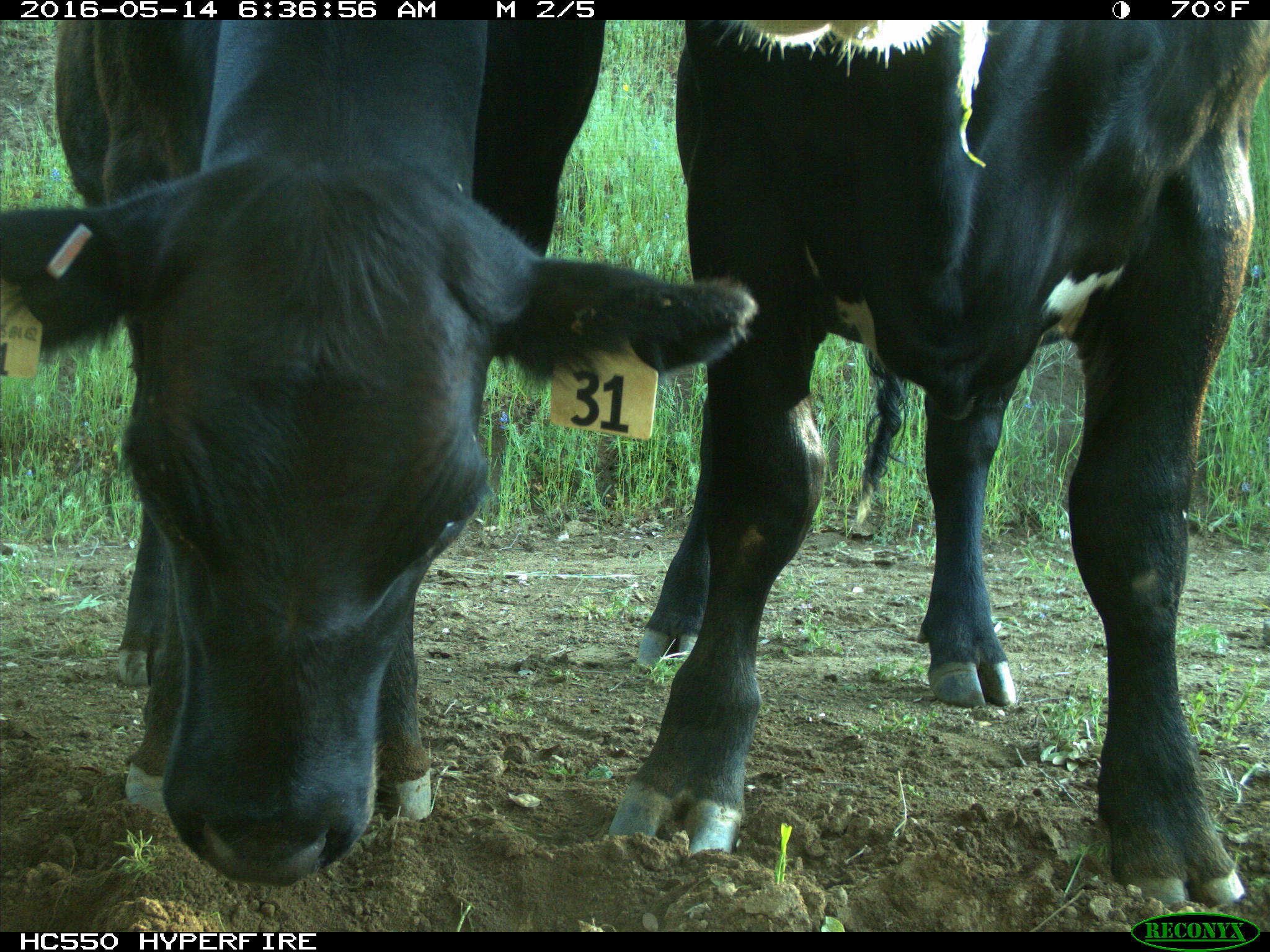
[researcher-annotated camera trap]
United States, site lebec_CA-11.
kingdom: Animalia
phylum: Chordata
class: Mammalia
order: Artiodactyla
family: Bovidae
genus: Bos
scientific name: Bos taurus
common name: domestic cow